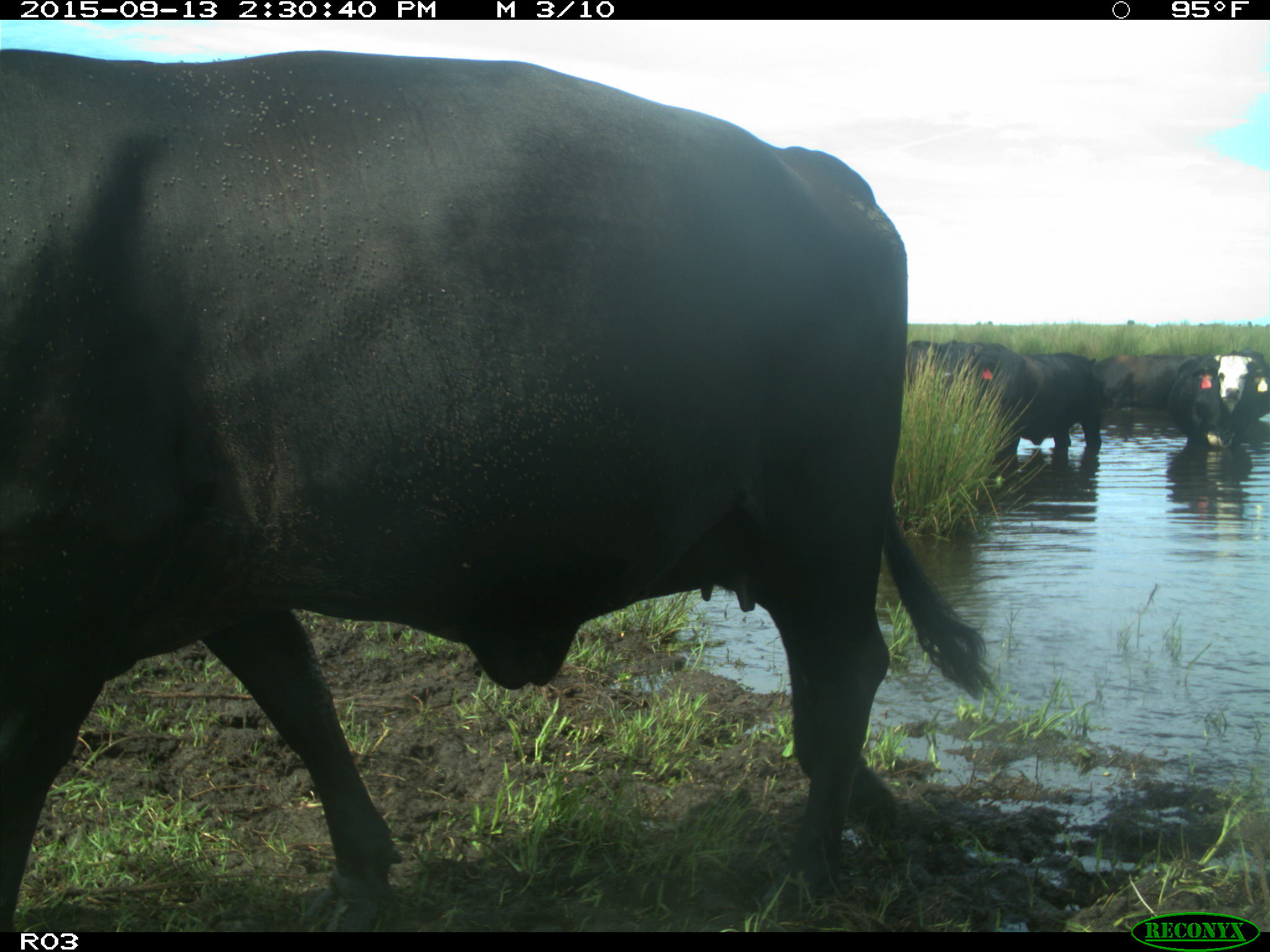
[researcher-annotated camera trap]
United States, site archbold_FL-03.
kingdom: Animalia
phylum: Chordata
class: Mammalia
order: Artiodactyla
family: Bovidae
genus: Bos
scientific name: Bos taurus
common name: domestic cow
Bos taurus (domestic cow).